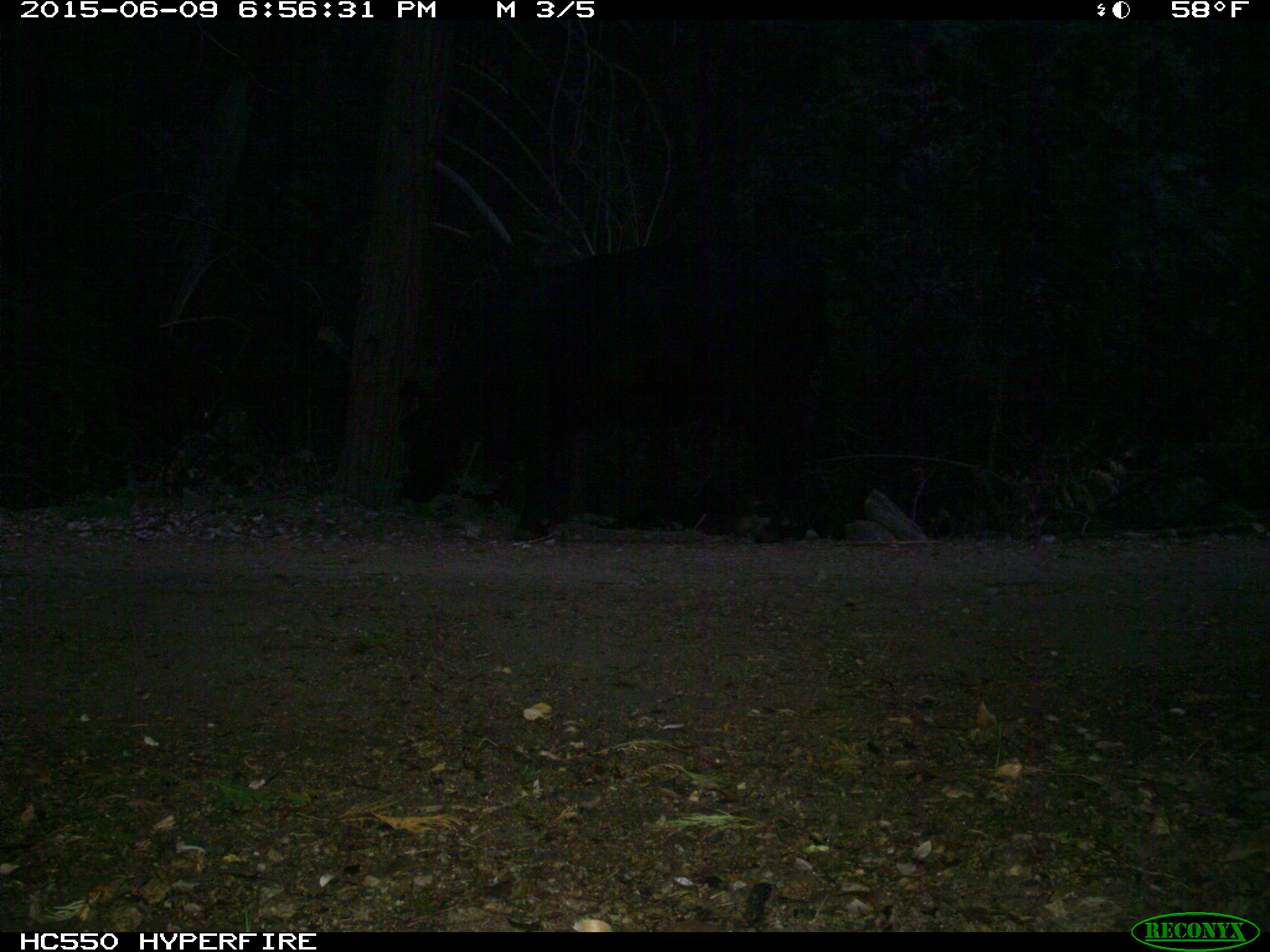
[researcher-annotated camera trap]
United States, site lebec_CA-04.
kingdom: Animalia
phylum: Chordata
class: Mammalia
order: Artiodactyla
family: Bovidae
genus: Bos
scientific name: Bos taurus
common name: domestic cow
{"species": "Bos taurus (domestic cow)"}